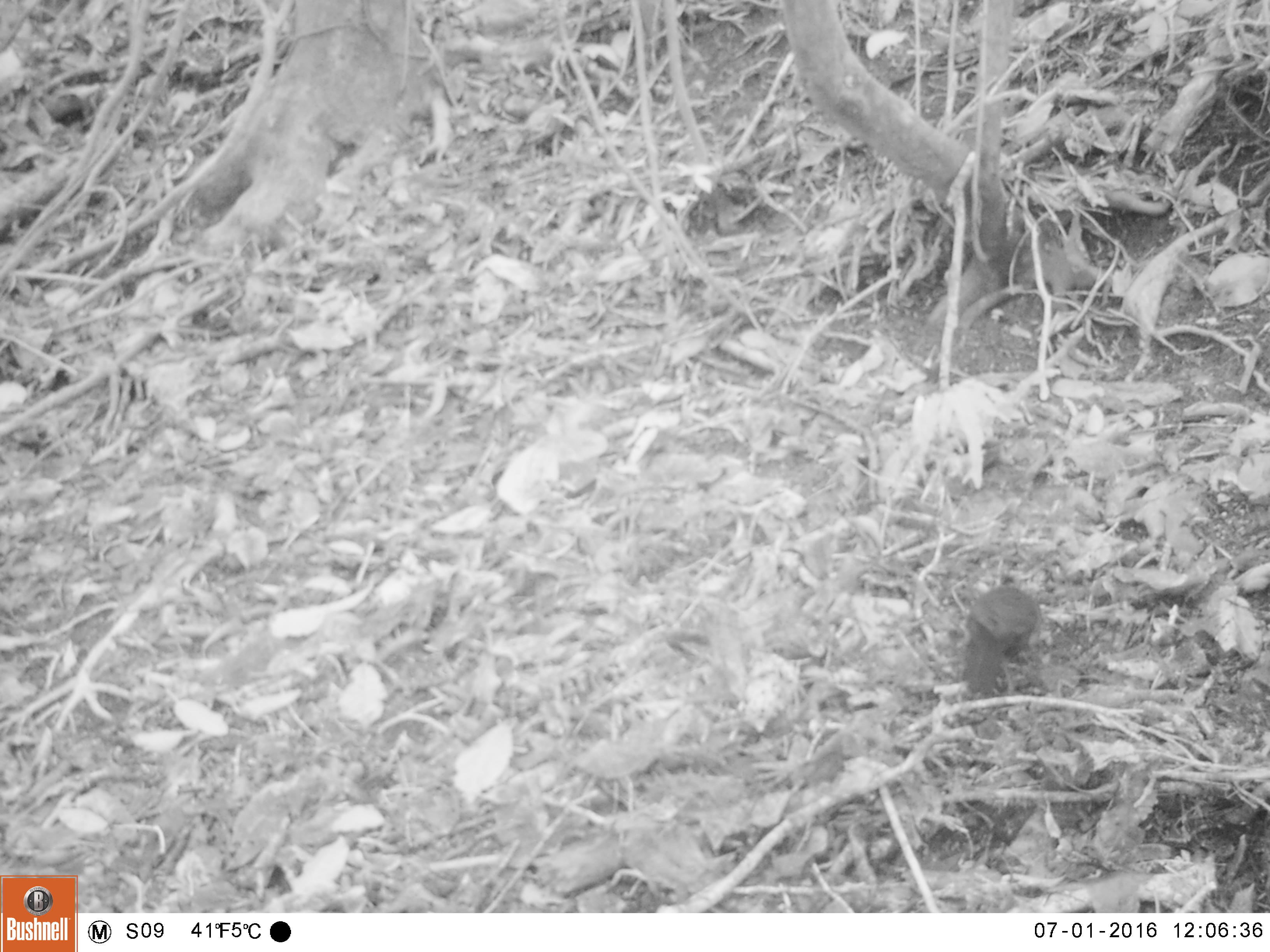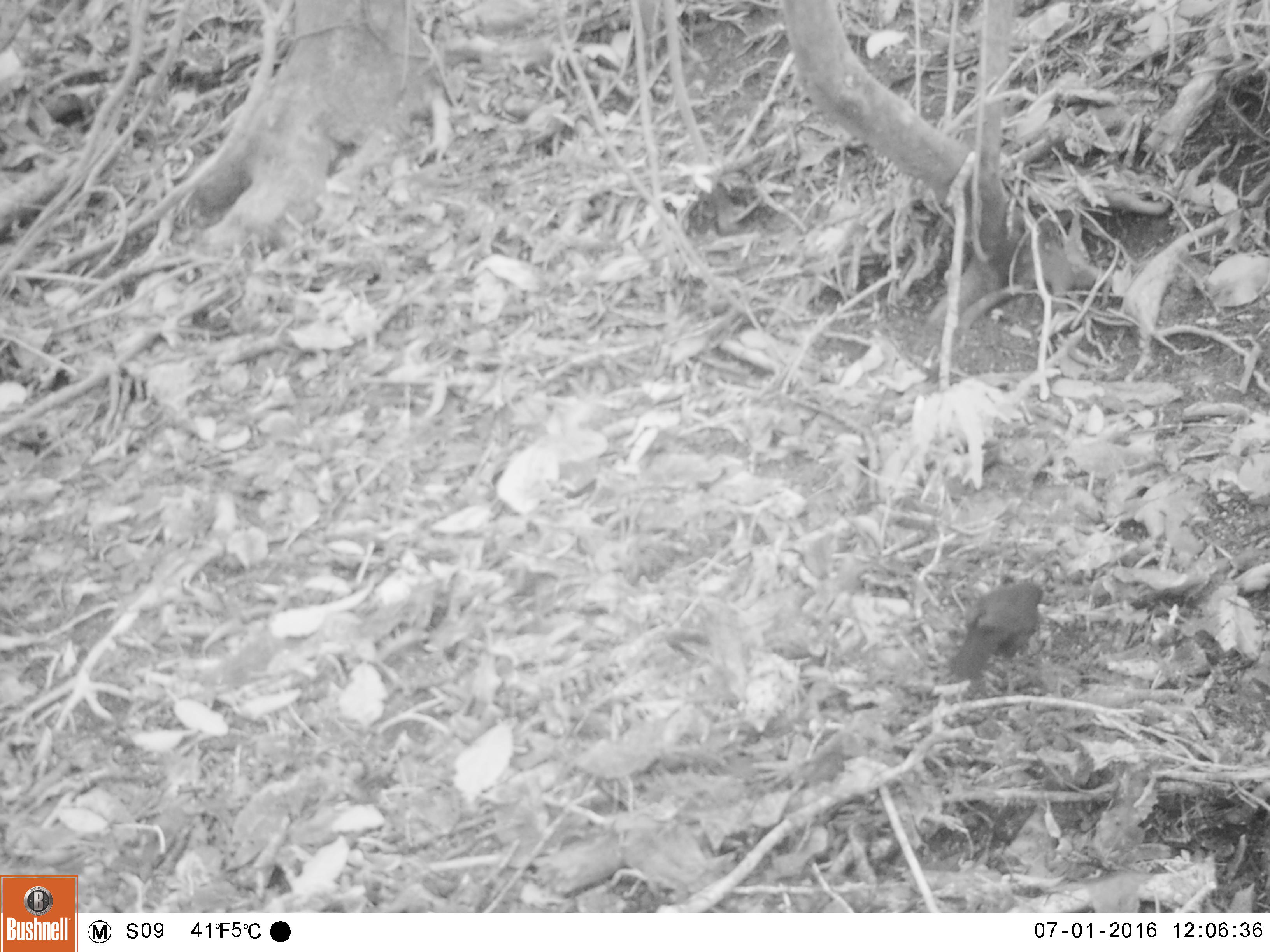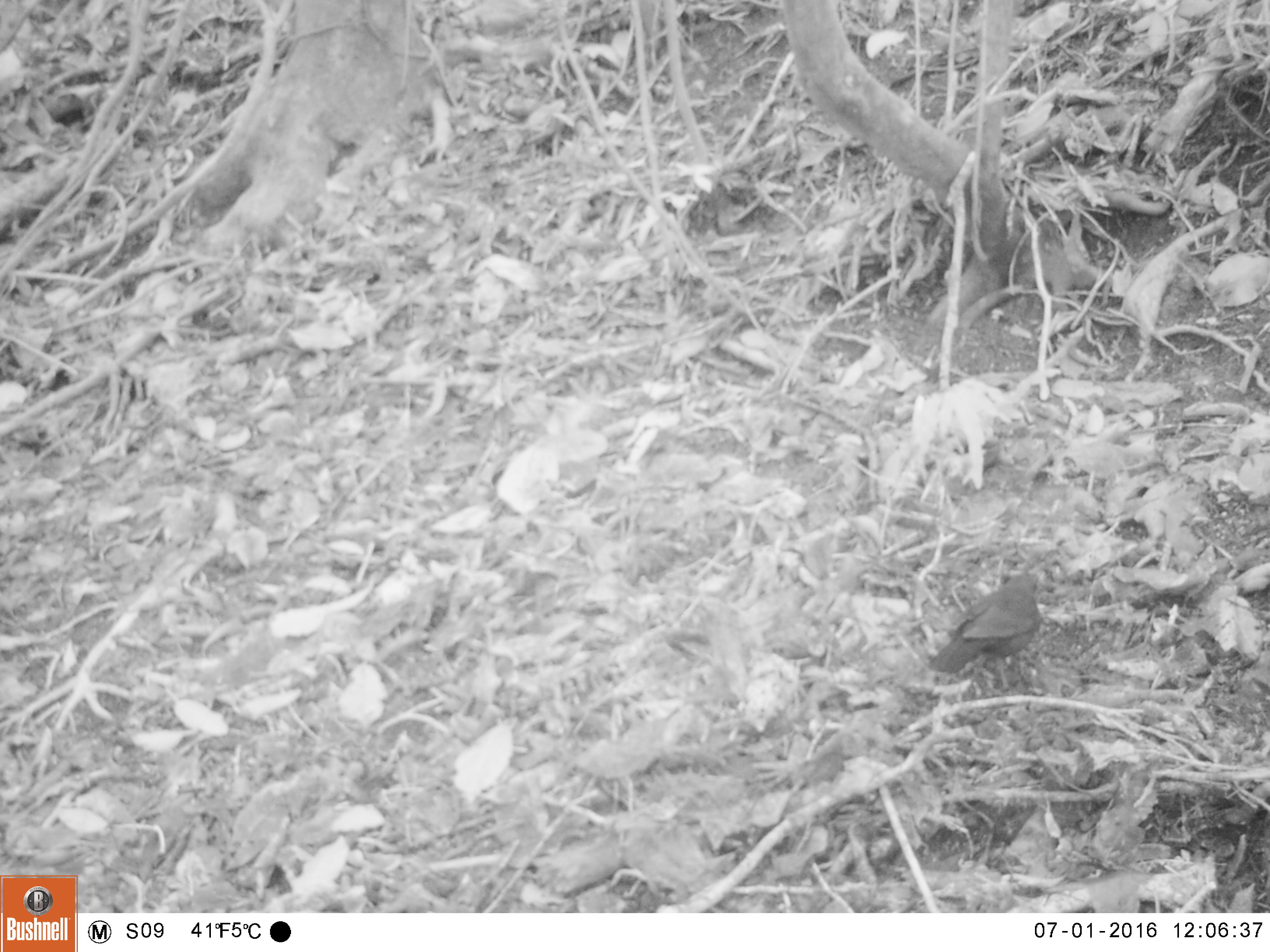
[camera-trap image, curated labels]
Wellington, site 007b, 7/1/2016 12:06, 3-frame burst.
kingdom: Animalia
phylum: Chordata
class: Aves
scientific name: Aves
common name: bird